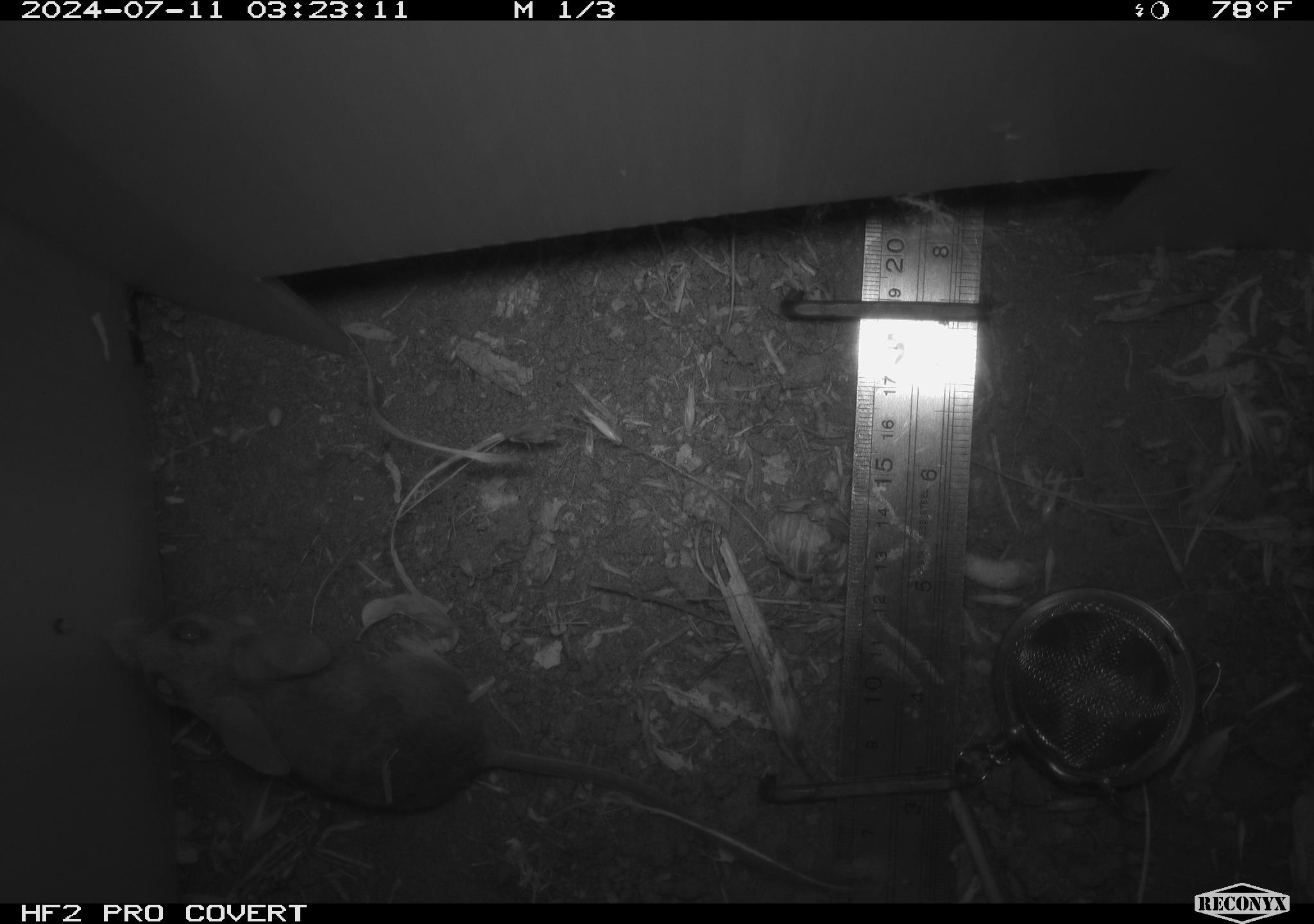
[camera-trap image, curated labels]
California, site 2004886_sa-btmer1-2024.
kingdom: Animalia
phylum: Chordata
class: Mammalia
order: Rodentia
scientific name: Rodentia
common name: mouse species